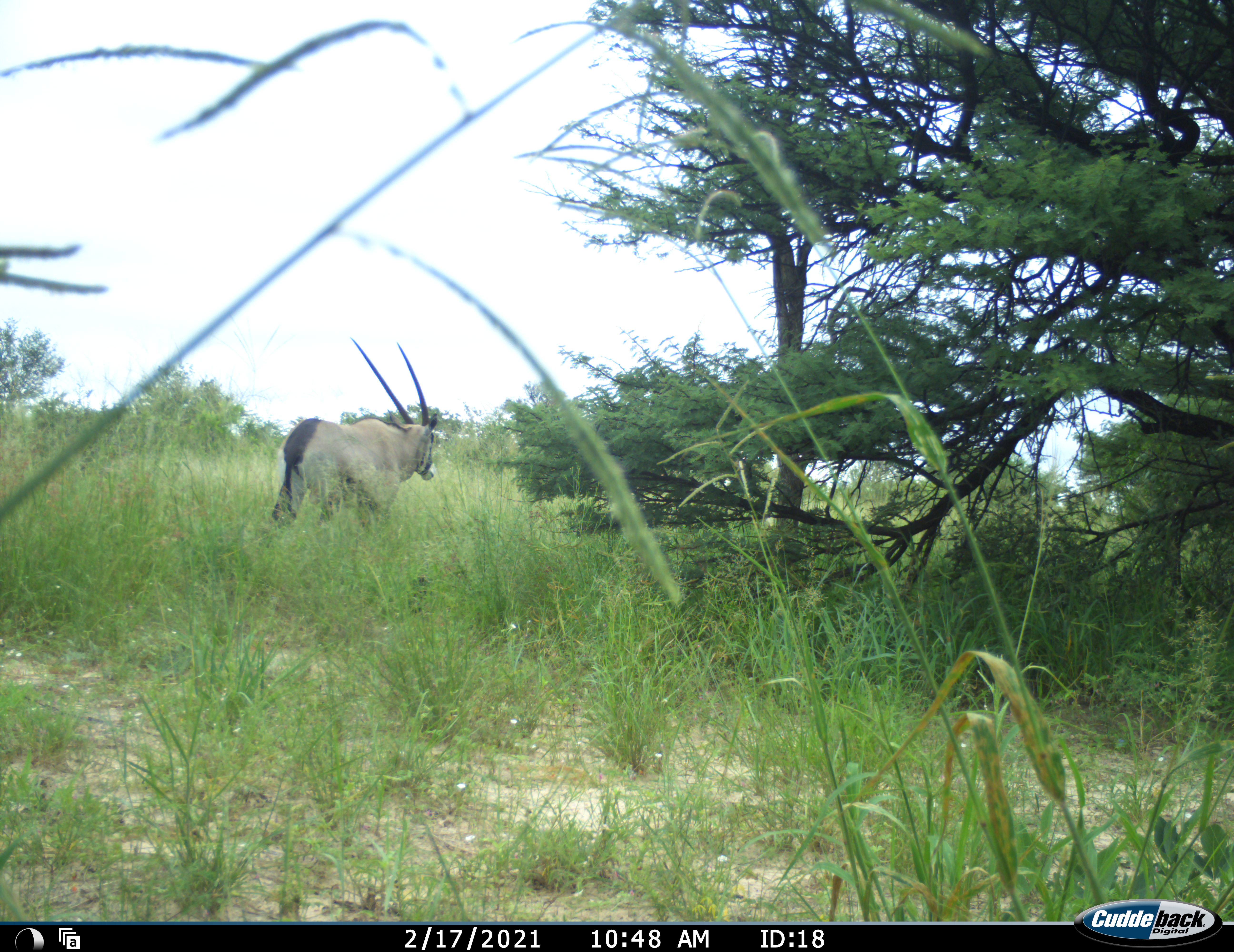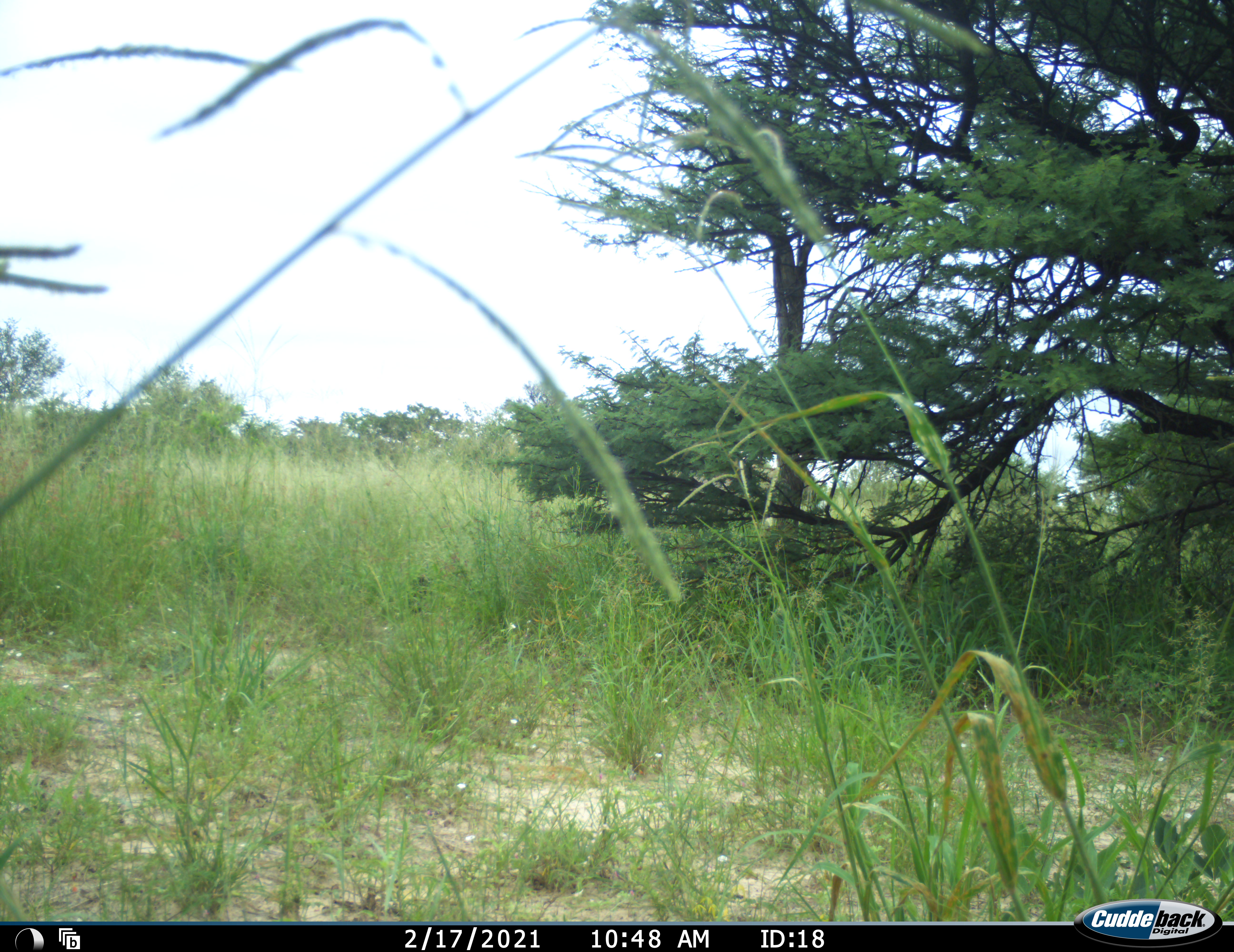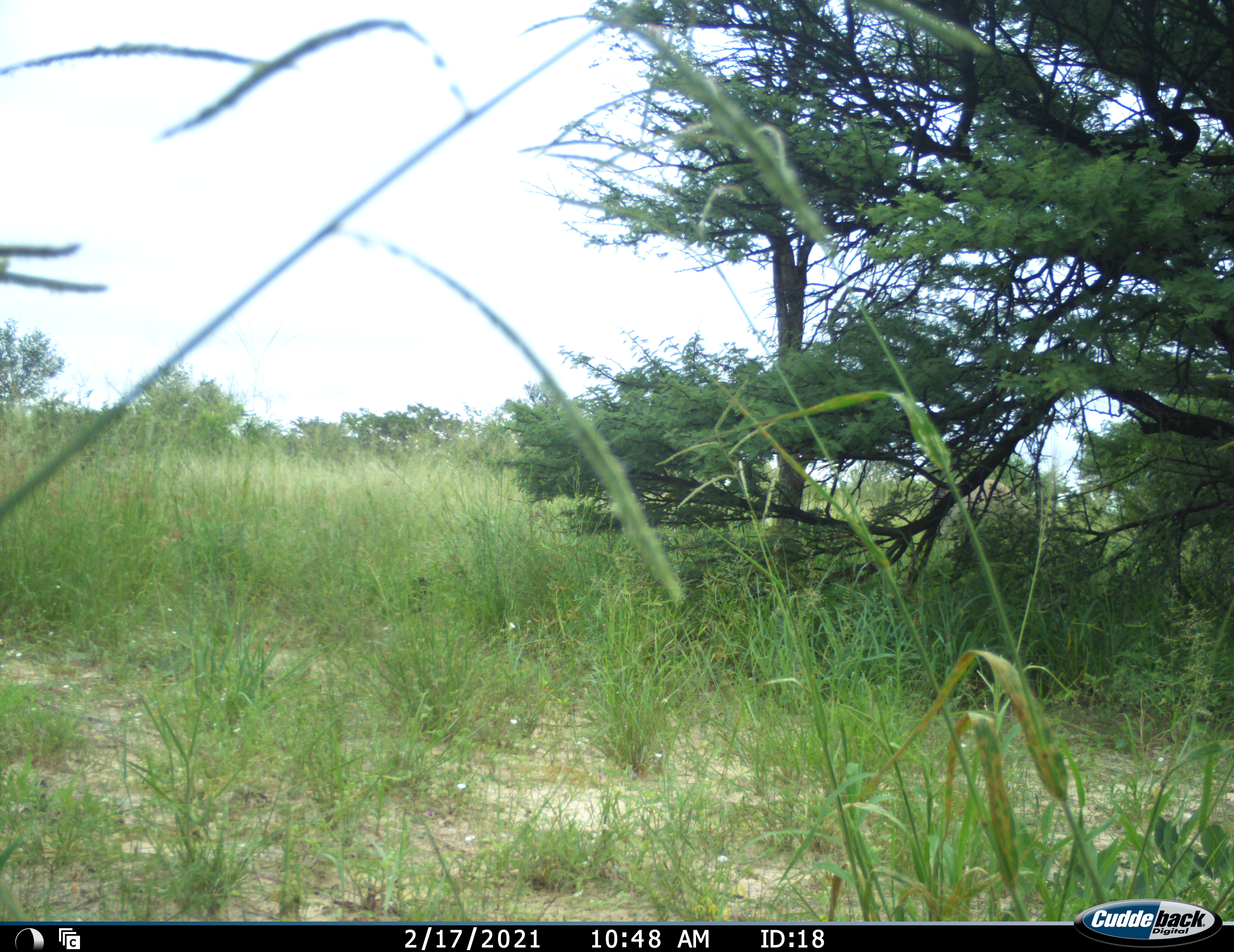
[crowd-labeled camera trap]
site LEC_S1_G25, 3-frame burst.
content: unidentified animal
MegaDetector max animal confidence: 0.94